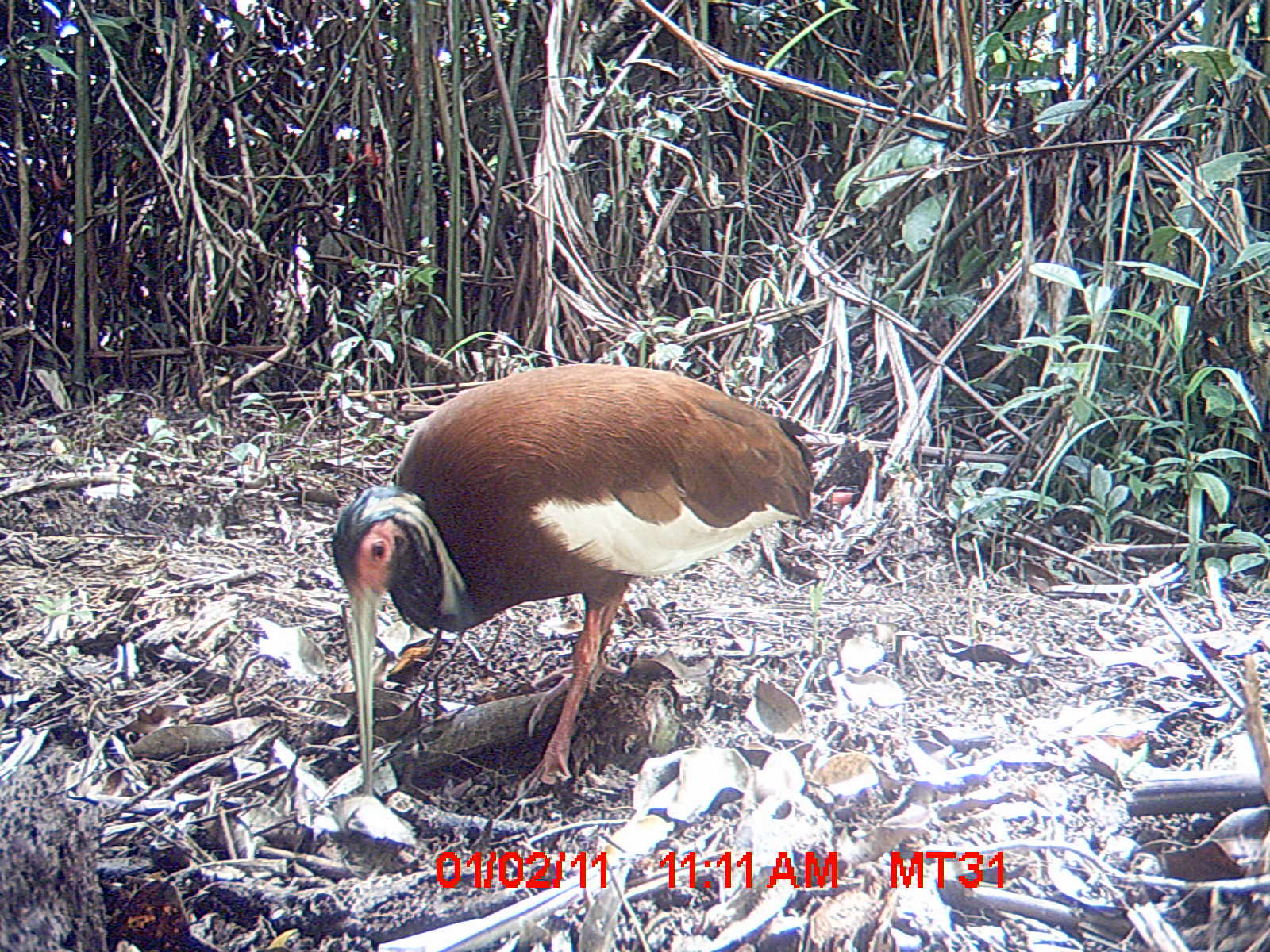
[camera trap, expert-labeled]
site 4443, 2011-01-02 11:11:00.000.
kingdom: Animalia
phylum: Chordata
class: Aves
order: Pelecaniformes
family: Threskiornithidae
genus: Lophotibis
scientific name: Lophotibis cristata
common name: madagascan ibis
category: lophotibis cristataa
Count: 1.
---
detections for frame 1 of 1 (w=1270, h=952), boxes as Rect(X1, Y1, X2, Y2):
lophotibis cristataa: Rect(332, 363, 811, 784)